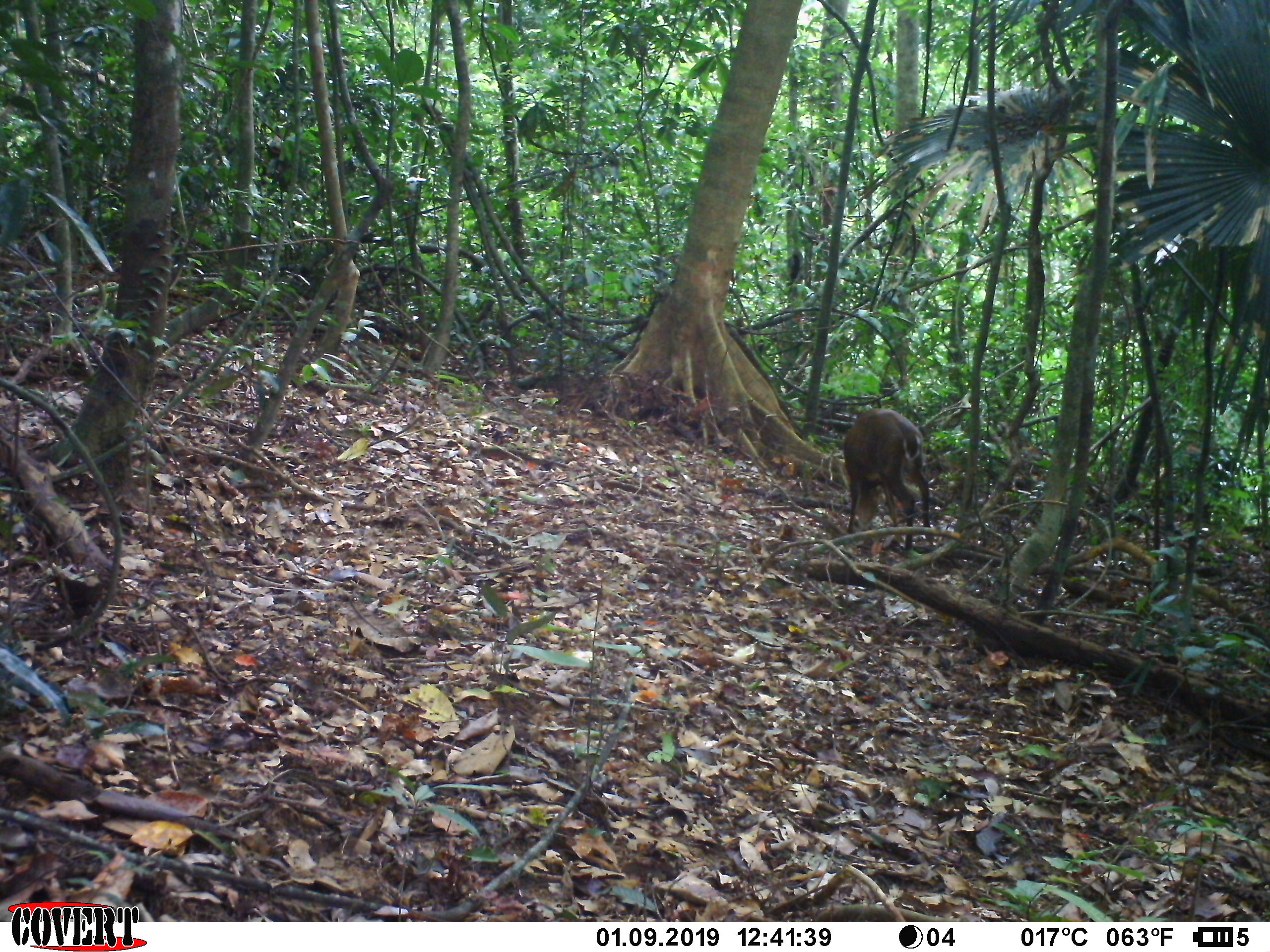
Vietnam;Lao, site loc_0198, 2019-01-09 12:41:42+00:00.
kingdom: Animalia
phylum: Chordata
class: Mammalia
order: Artiodactyla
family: Cervidae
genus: Muntiacus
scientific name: Muntiacus vuquangensis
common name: large-antlered muntjac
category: large antlered muntjac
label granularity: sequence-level